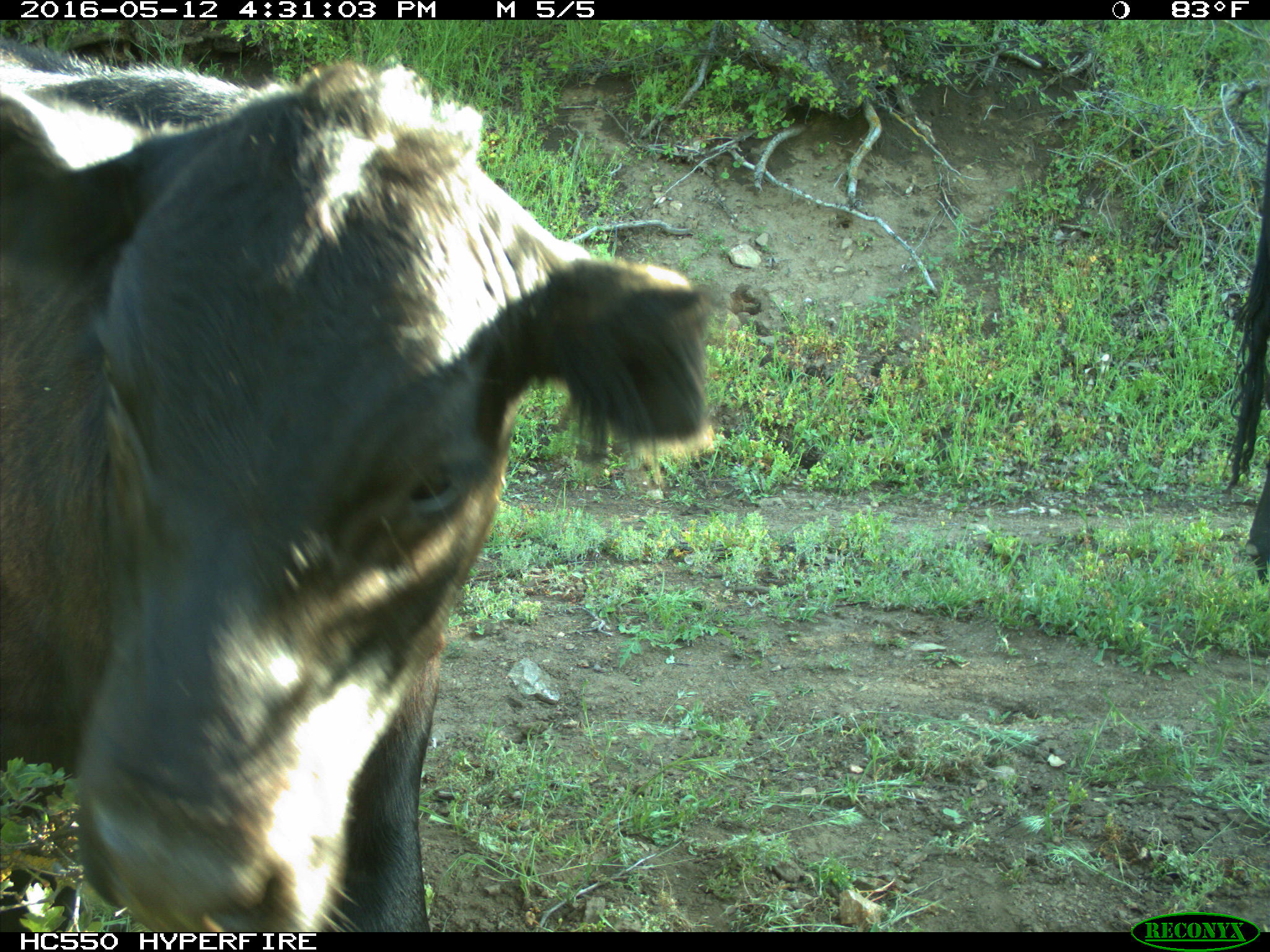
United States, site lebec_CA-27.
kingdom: Animalia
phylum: Chordata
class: Mammalia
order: Artiodactyla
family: Bovidae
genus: Bos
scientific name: Bos taurus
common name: domestic cow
Bos taurus (domestic cow).